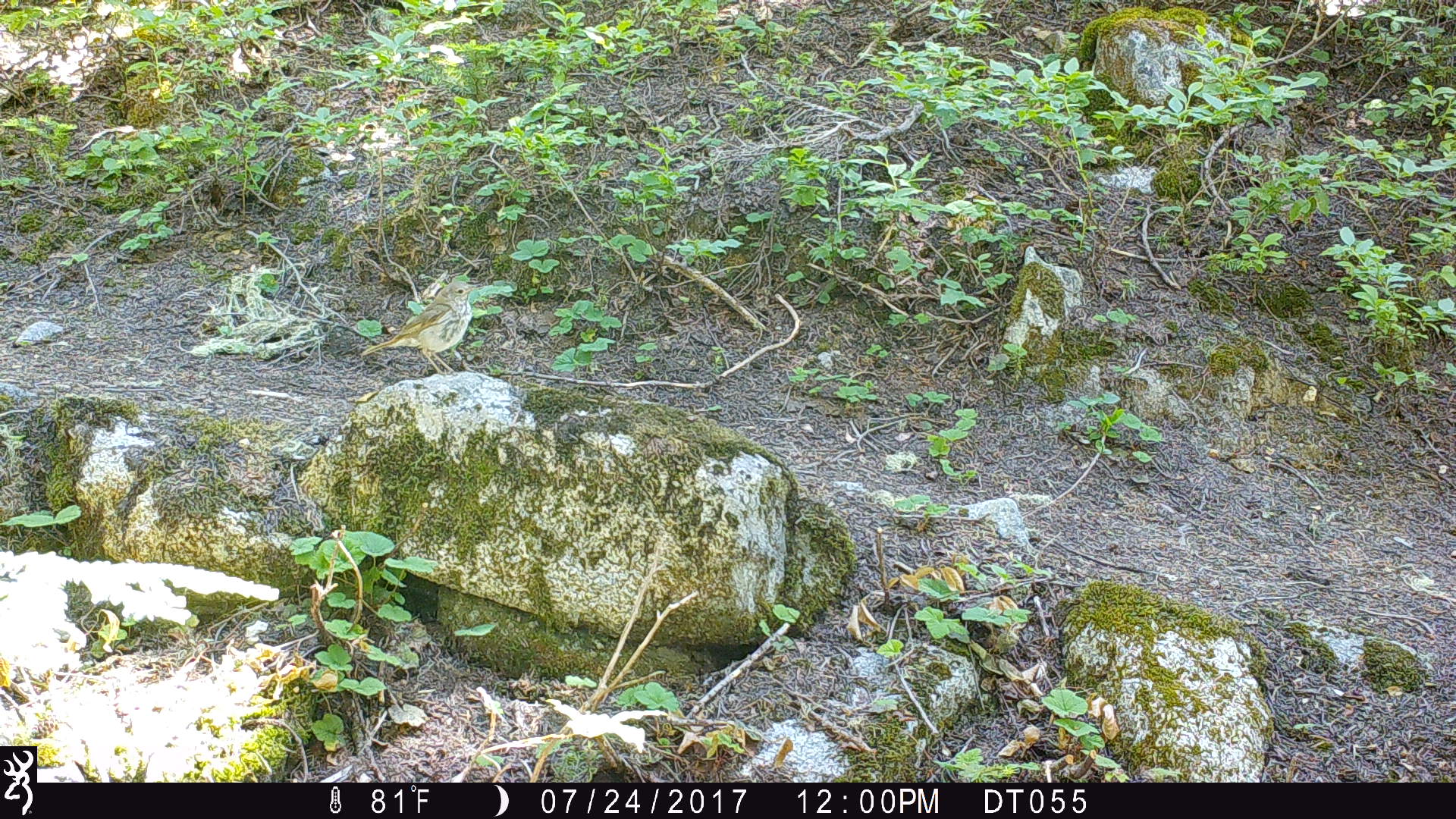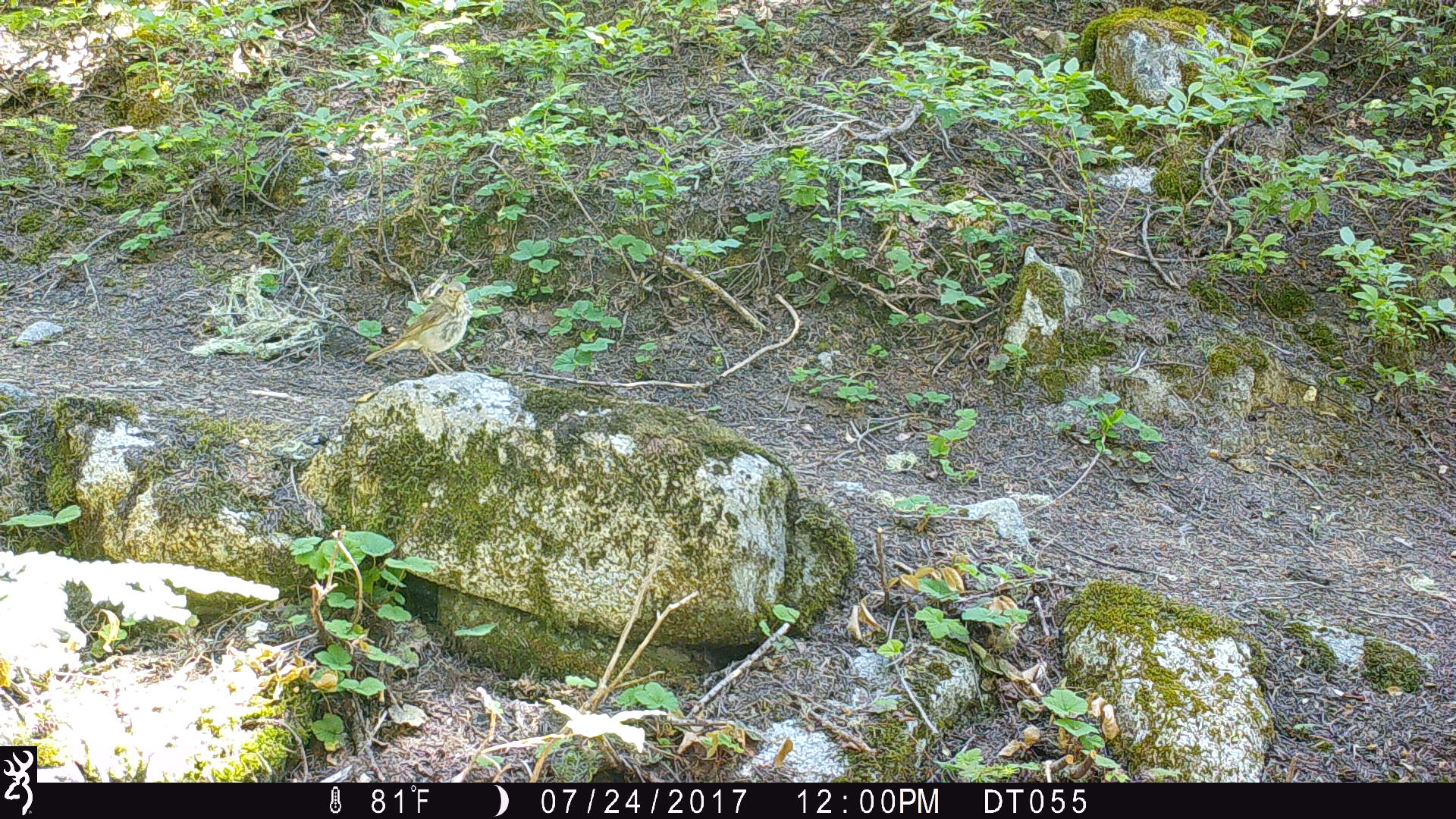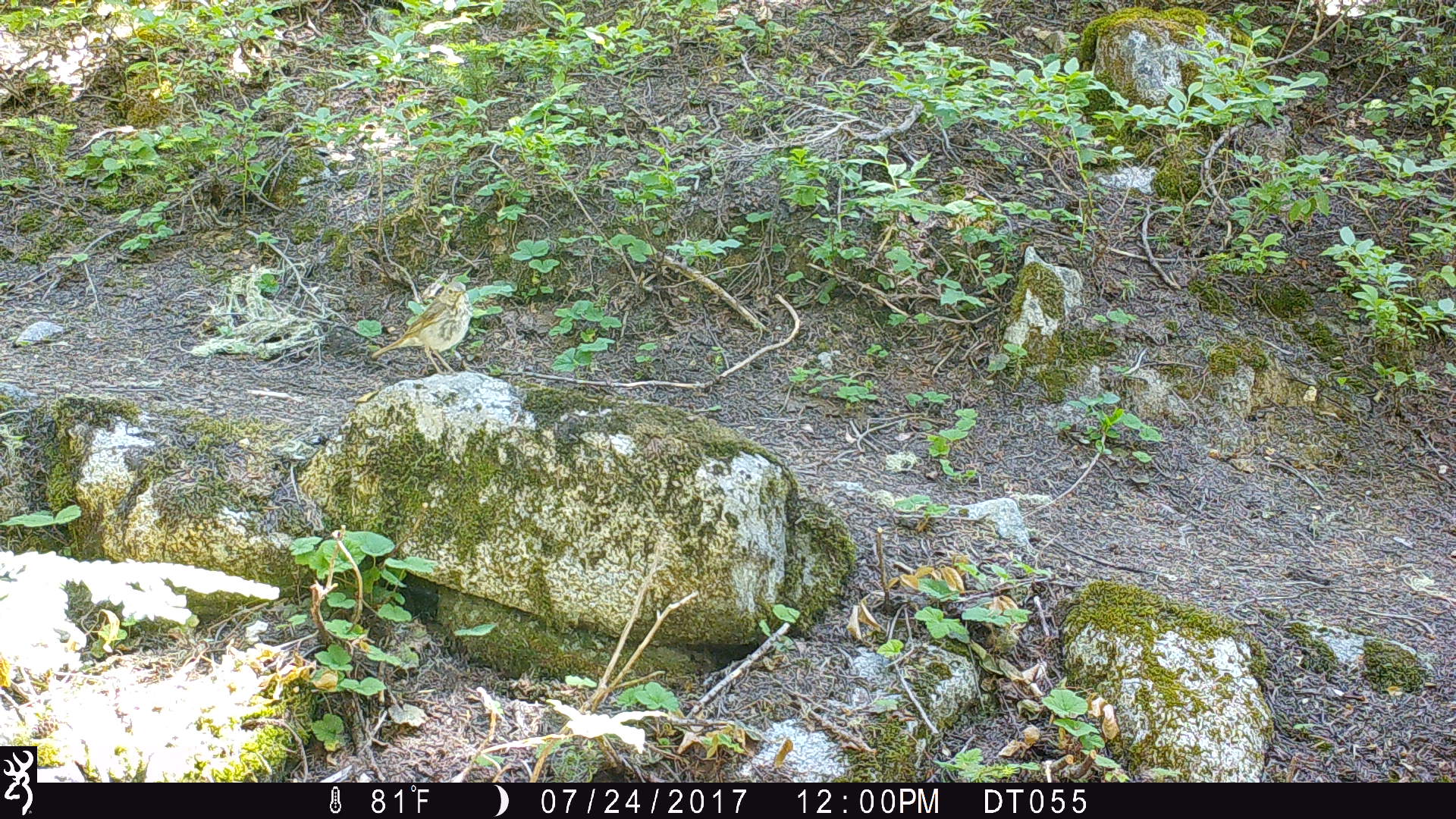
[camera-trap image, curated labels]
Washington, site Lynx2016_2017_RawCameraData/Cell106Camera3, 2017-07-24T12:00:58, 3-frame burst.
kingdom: Animalia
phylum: Chordata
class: Aves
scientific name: Aves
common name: birds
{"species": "Aves (birds)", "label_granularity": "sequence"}